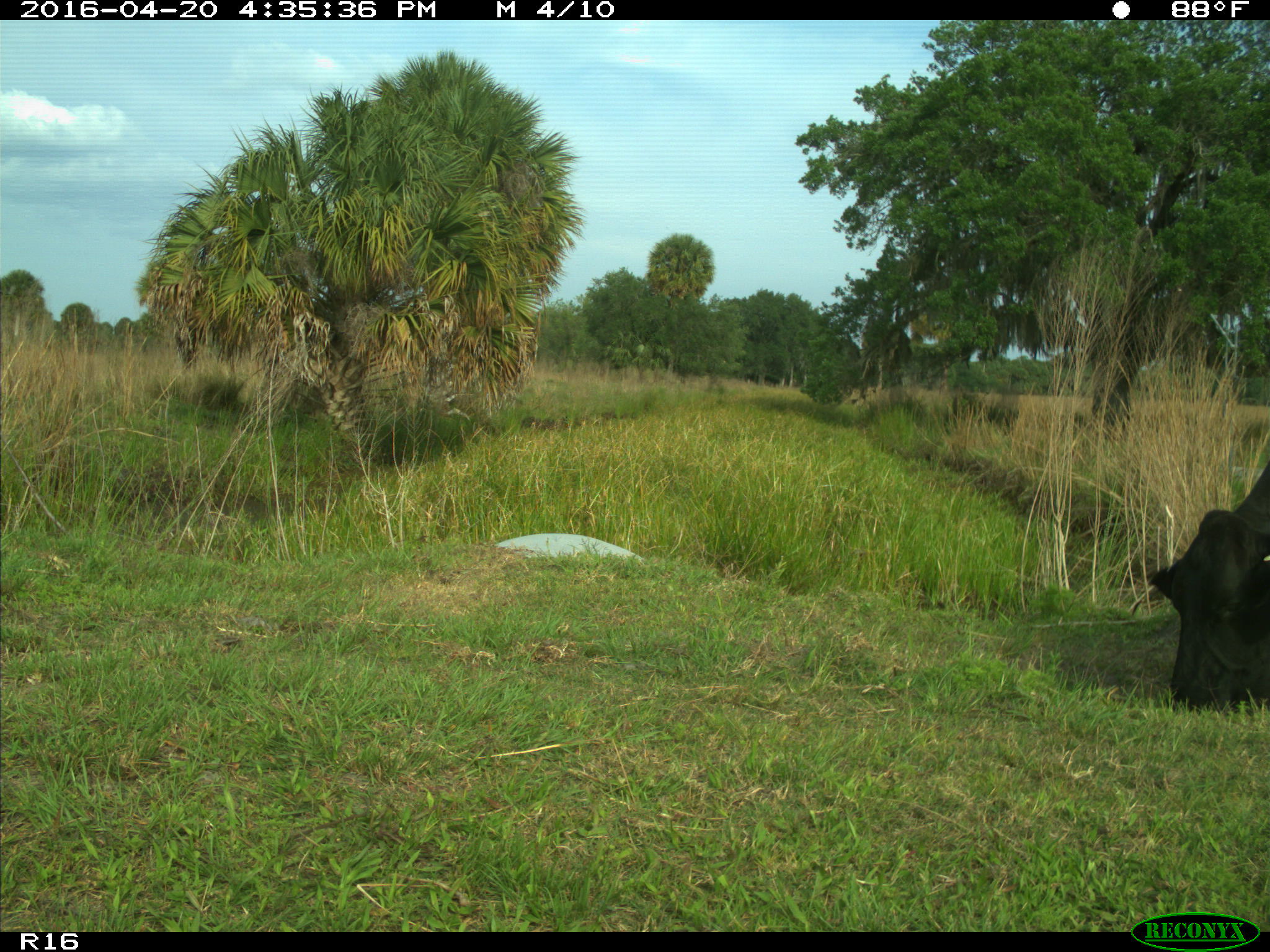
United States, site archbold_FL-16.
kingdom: Animalia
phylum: Chordata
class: Mammalia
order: Artiodactyla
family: Bovidae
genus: Bos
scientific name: Bos taurus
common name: domestic cow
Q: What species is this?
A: Bos taurus (domestic cow).